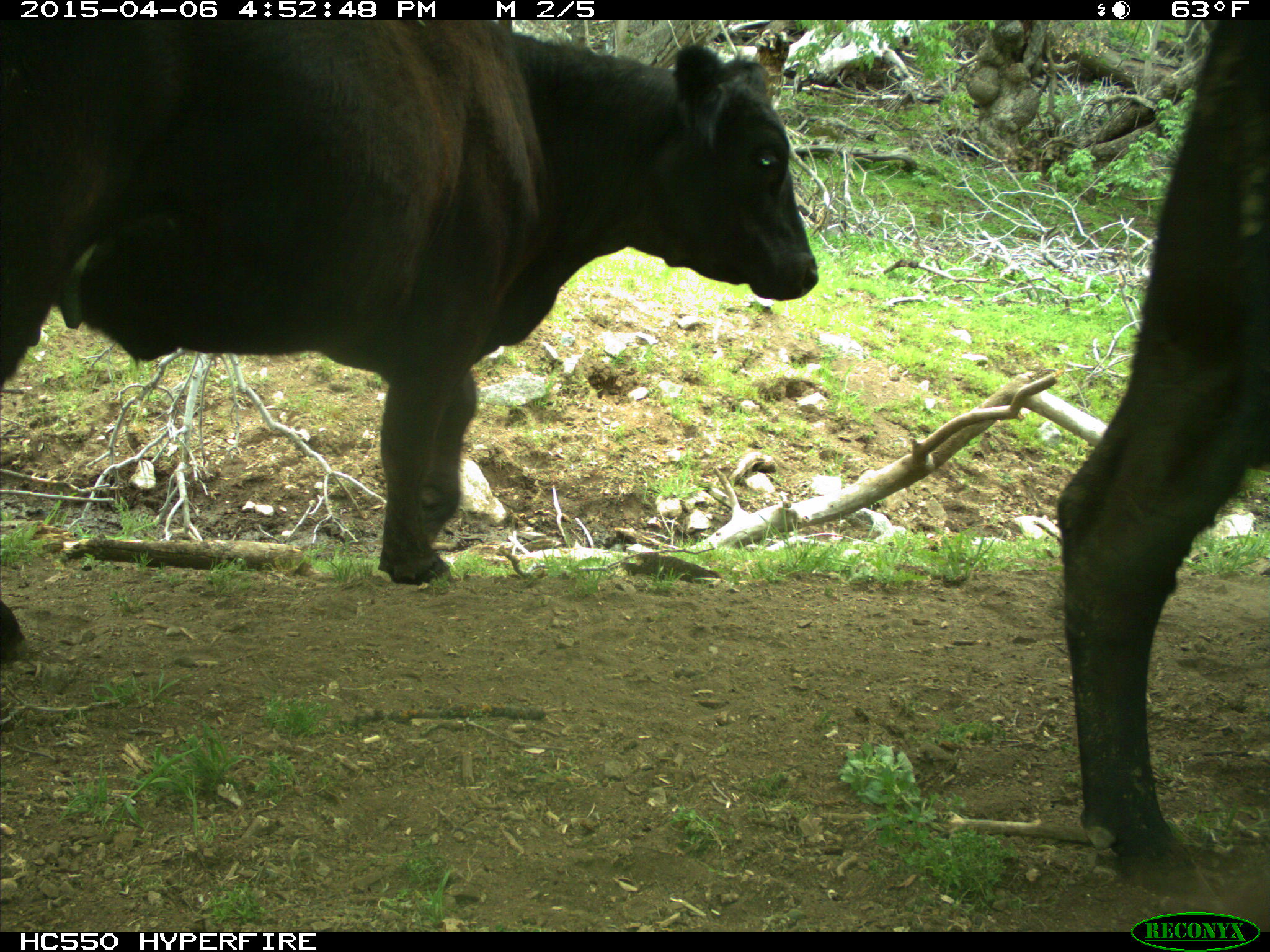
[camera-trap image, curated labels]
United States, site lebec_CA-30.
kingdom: Animalia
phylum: Chordata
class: Mammalia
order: Artiodactyla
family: Bovidae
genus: Bos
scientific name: Bos taurus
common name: domestic cow